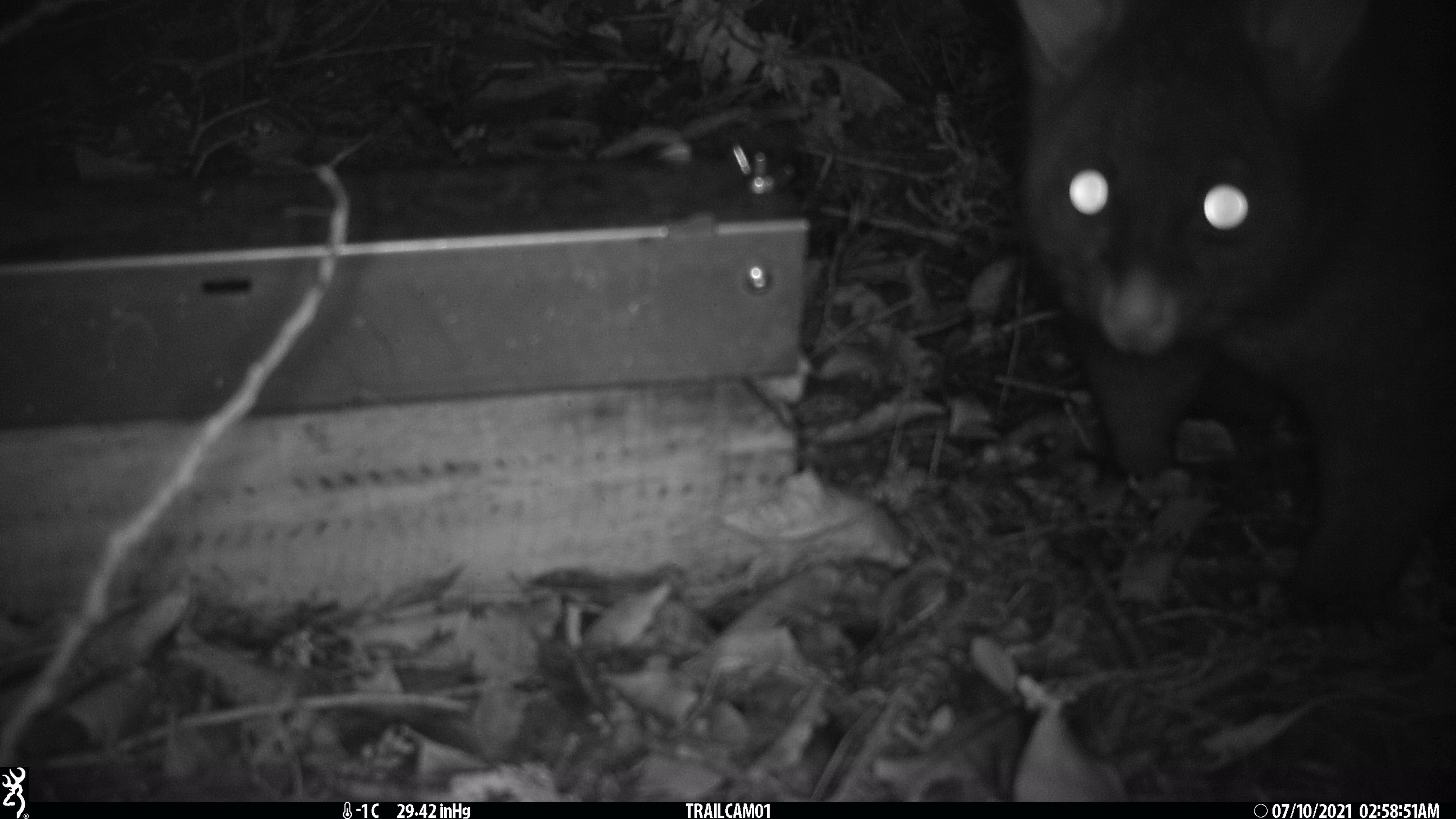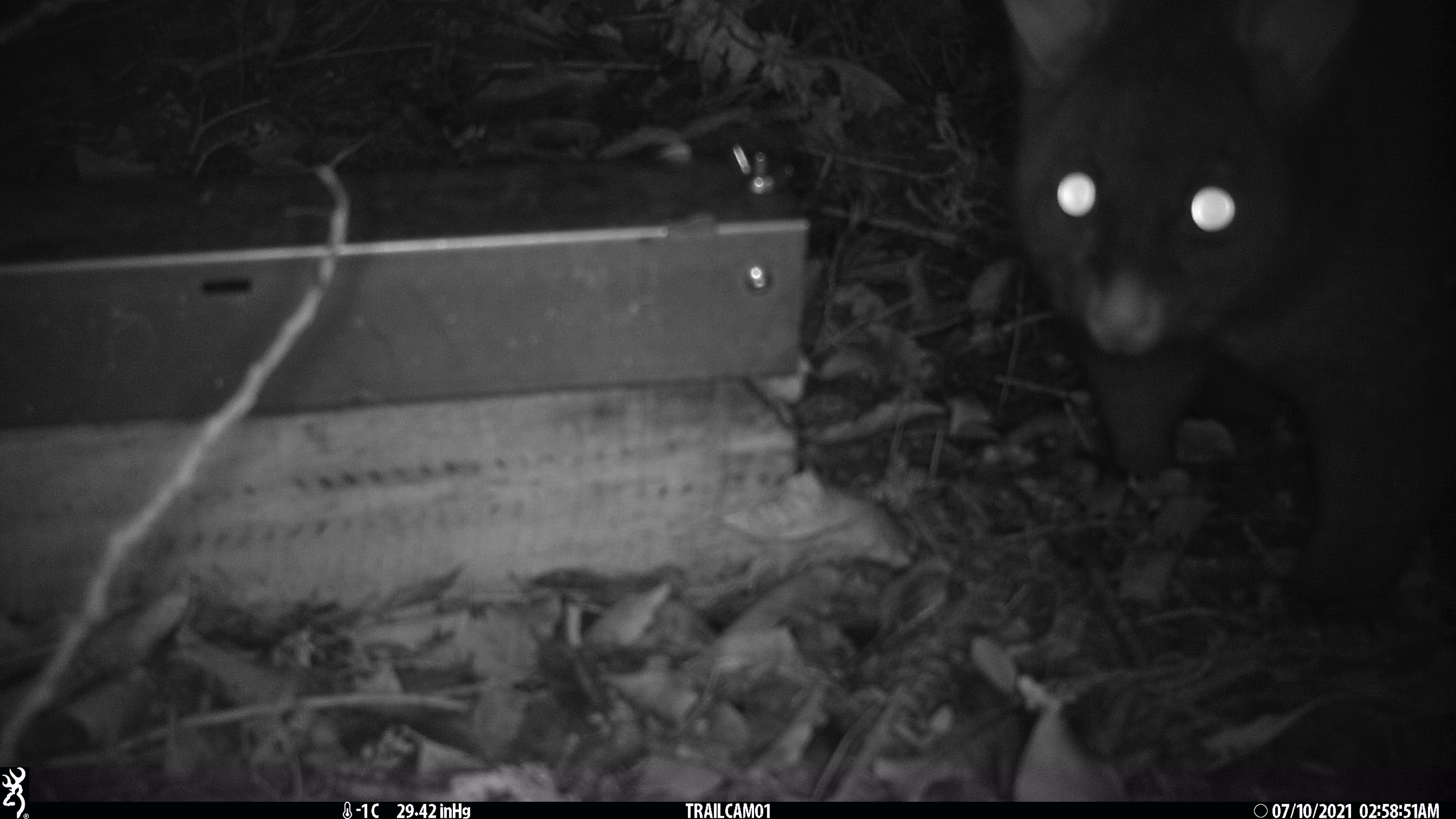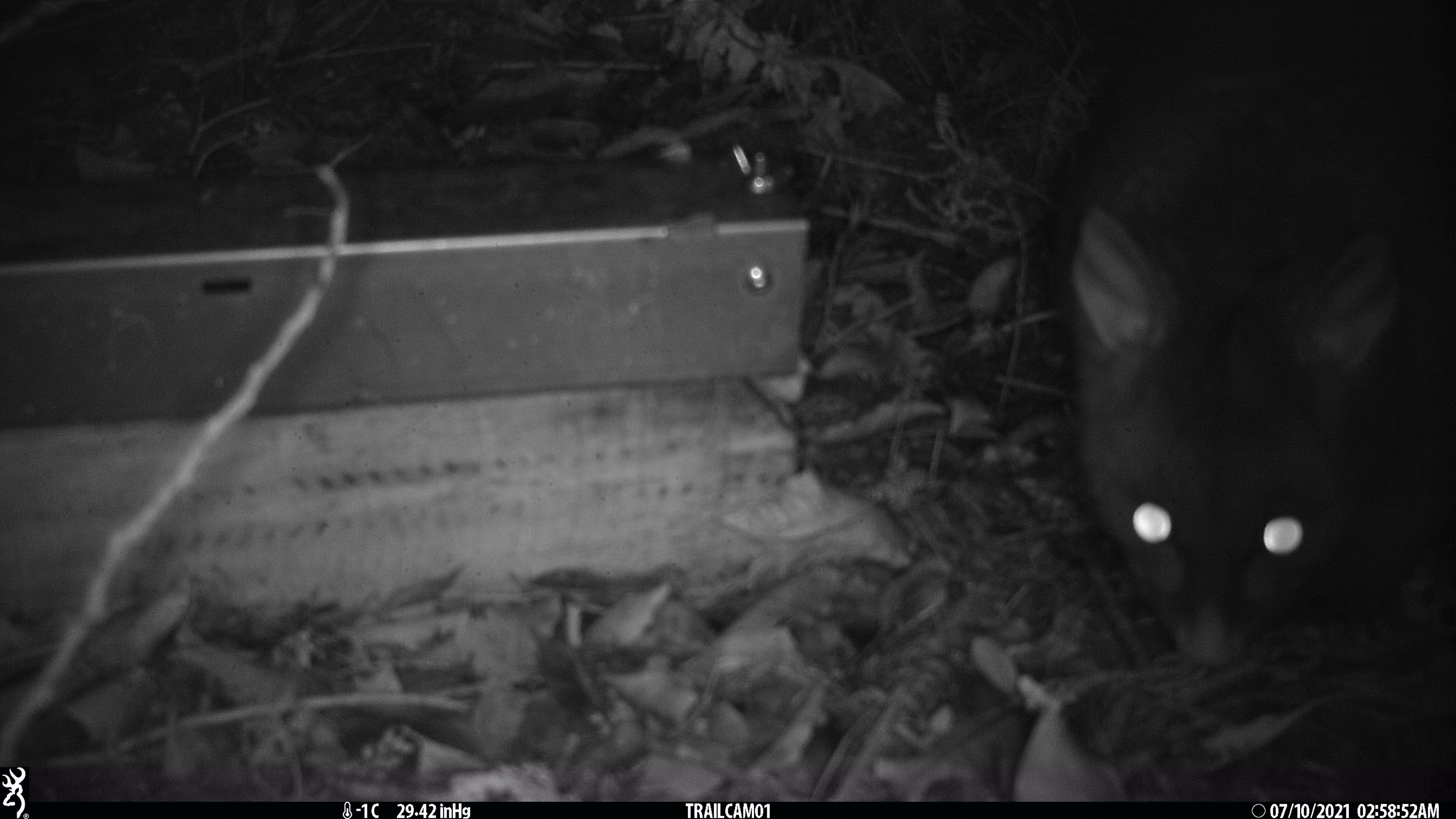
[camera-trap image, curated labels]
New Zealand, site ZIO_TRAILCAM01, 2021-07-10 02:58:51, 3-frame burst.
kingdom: Animalia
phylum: Chordata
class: Mammalia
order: Diprotodontia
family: Phalangeridae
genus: Trichosurus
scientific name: Trichosurus vulpecula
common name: common brushtail possum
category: possum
Possum (common brushtail possum) (Trichosurus vulpecula).